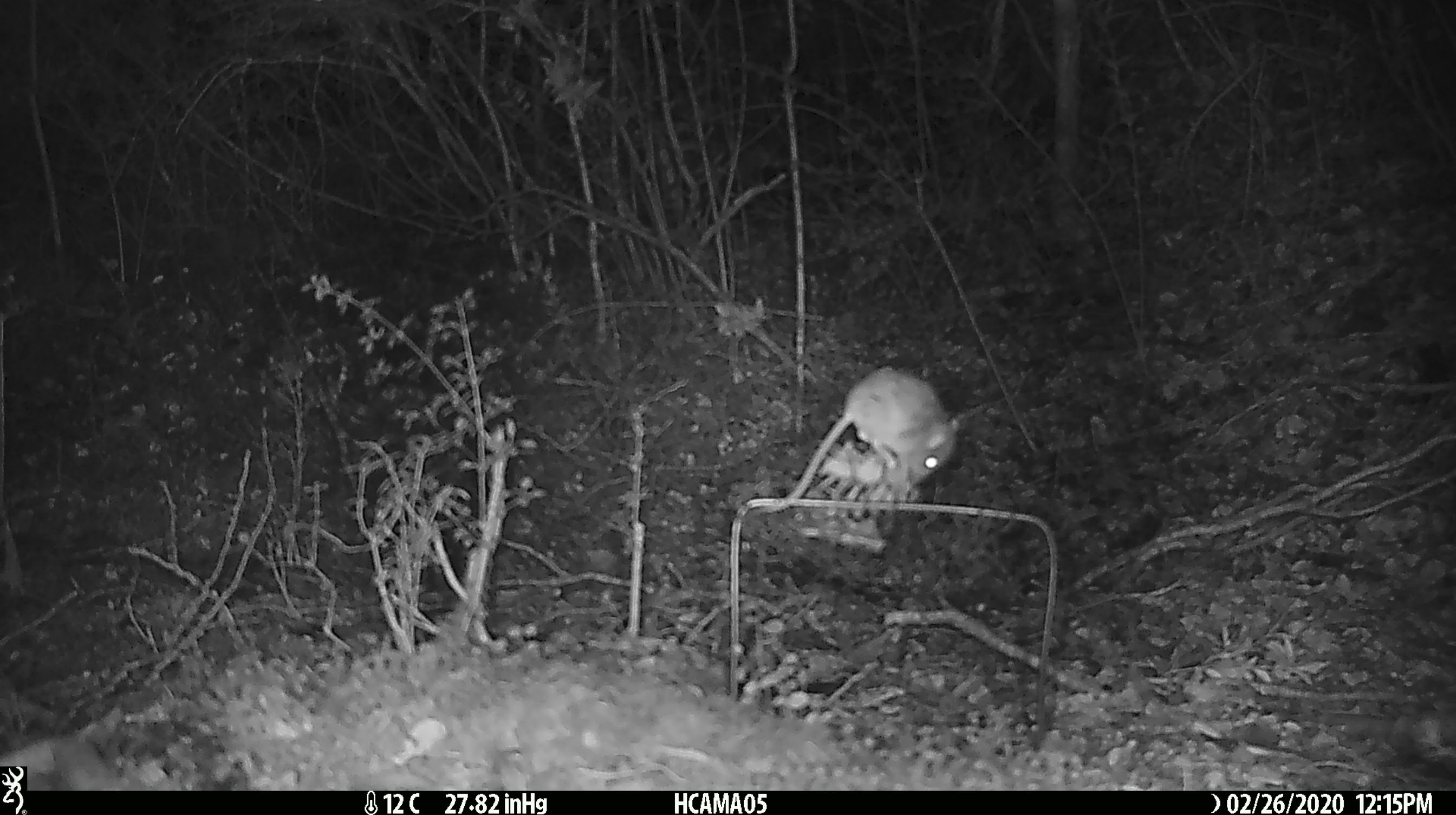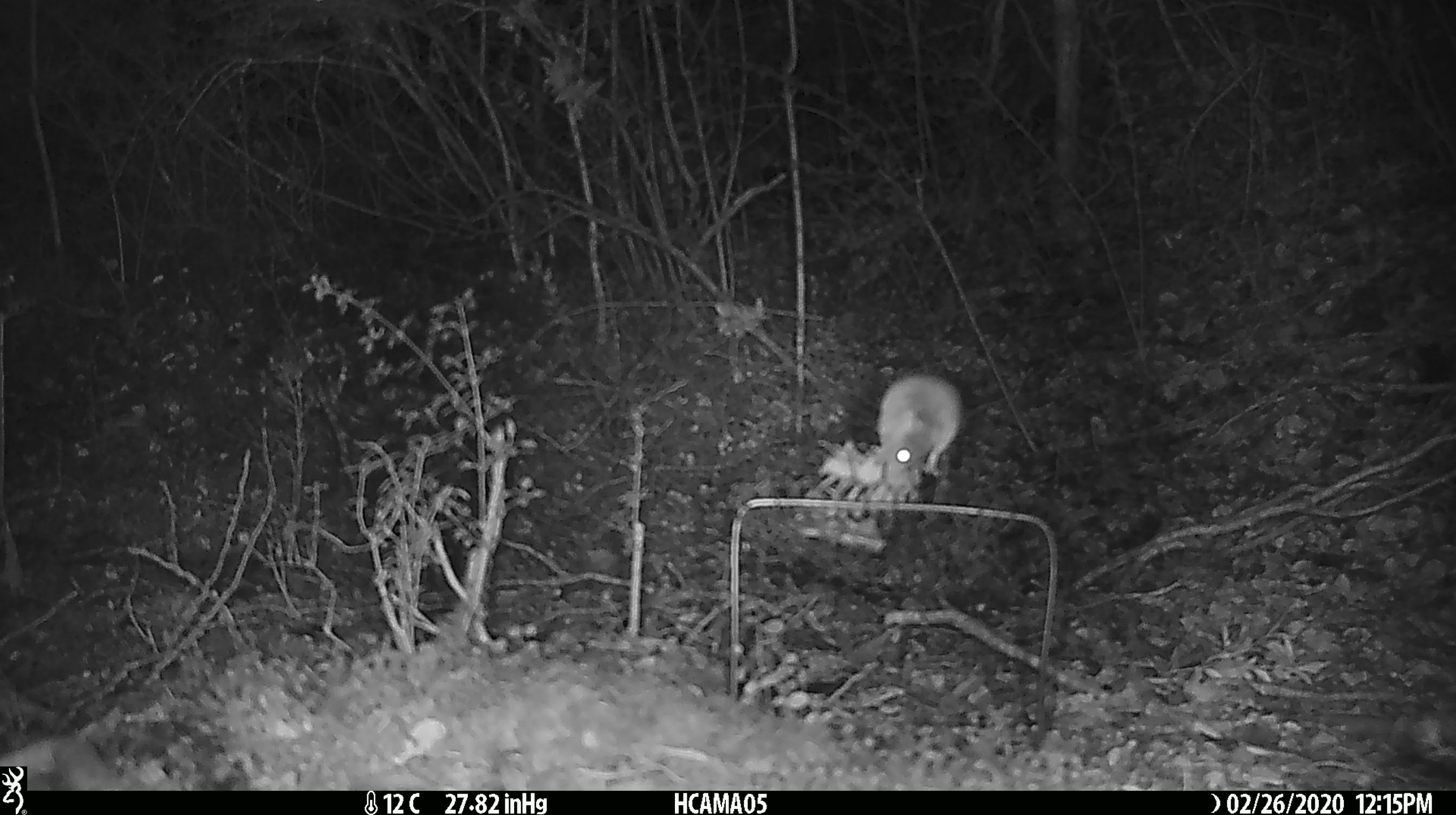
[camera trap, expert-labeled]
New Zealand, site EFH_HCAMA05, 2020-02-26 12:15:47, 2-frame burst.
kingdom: Animalia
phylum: Chordata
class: Mammalia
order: Rodentia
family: Muridae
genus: Mus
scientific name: Mus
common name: mouse